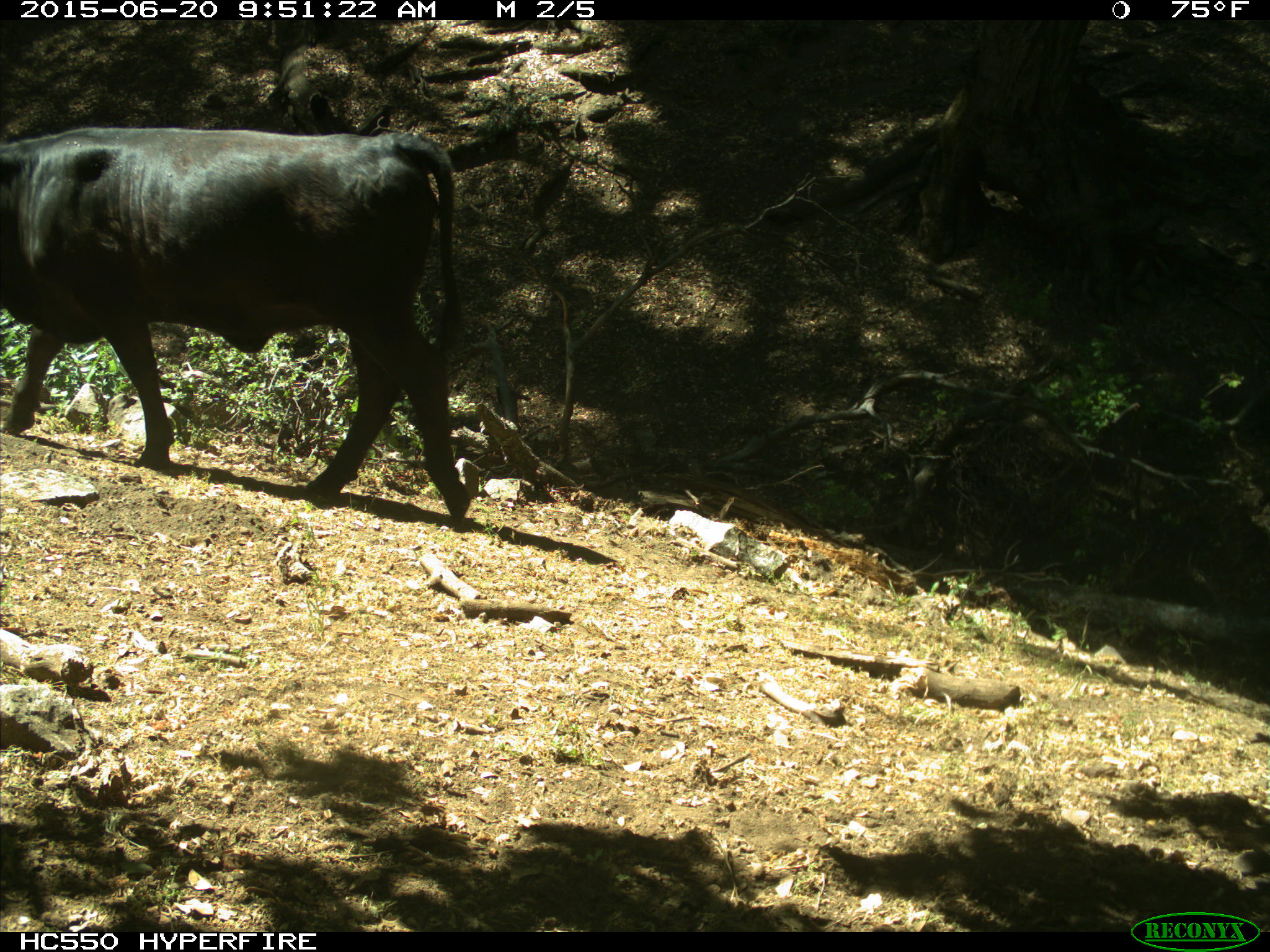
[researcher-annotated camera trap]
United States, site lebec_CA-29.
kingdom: Animalia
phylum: Chordata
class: Mammalia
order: Artiodactyla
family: Bovidae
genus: Bos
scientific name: Bos taurus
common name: domestic cow